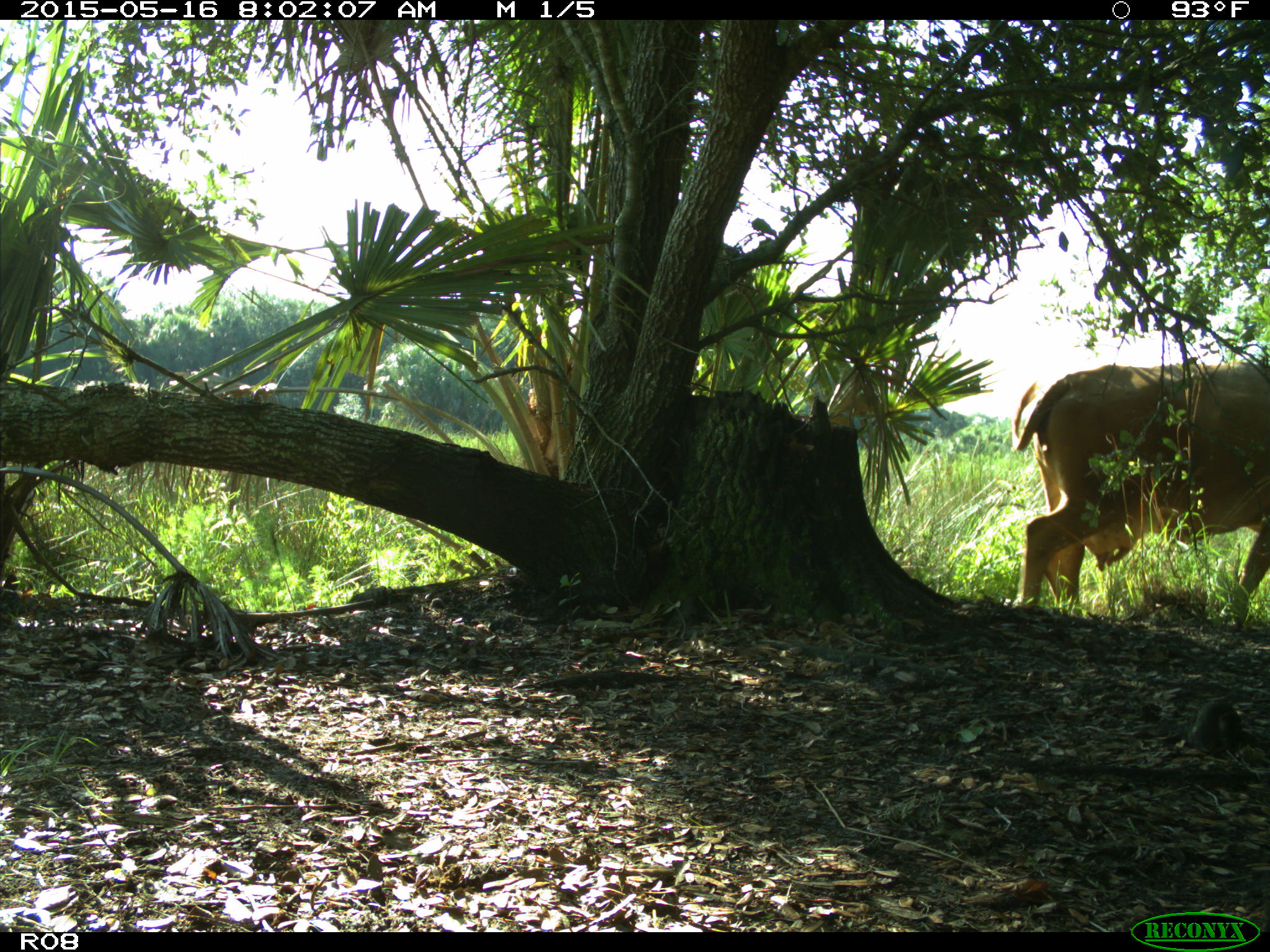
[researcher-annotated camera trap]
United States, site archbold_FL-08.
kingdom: Animalia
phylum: Chordata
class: Mammalia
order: Artiodactyla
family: Bovidae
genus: Bos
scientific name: Bos taurus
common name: domestic cow